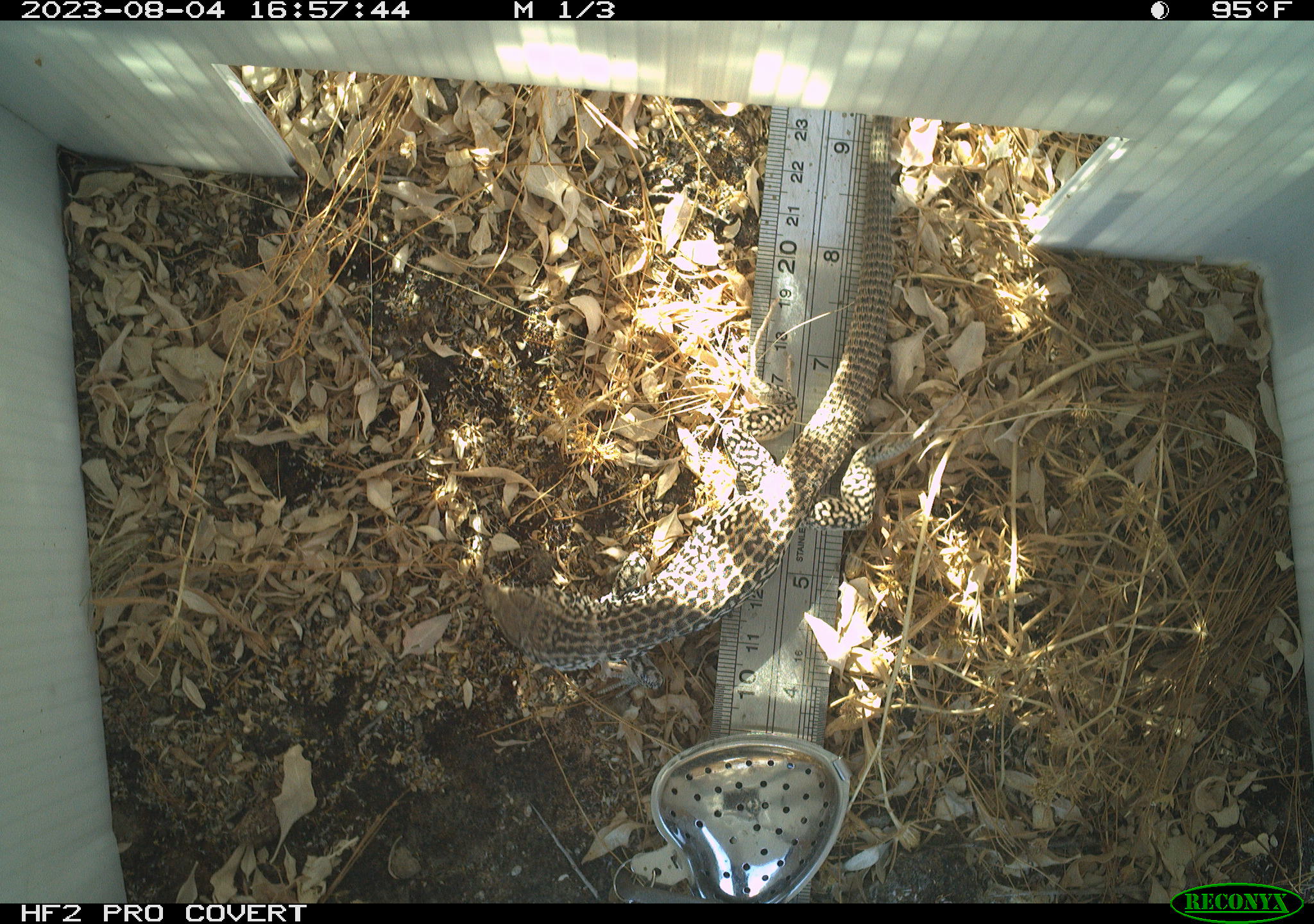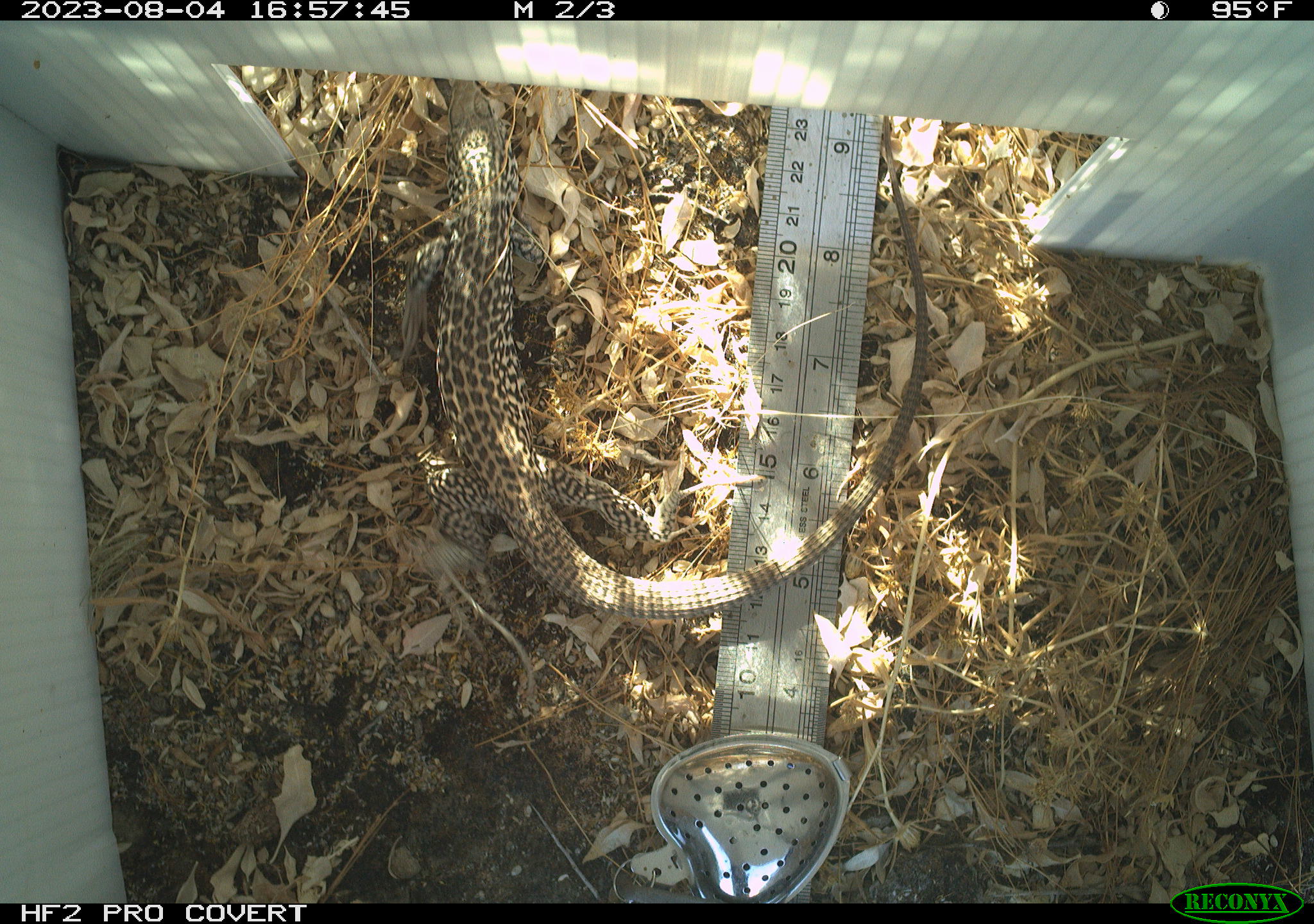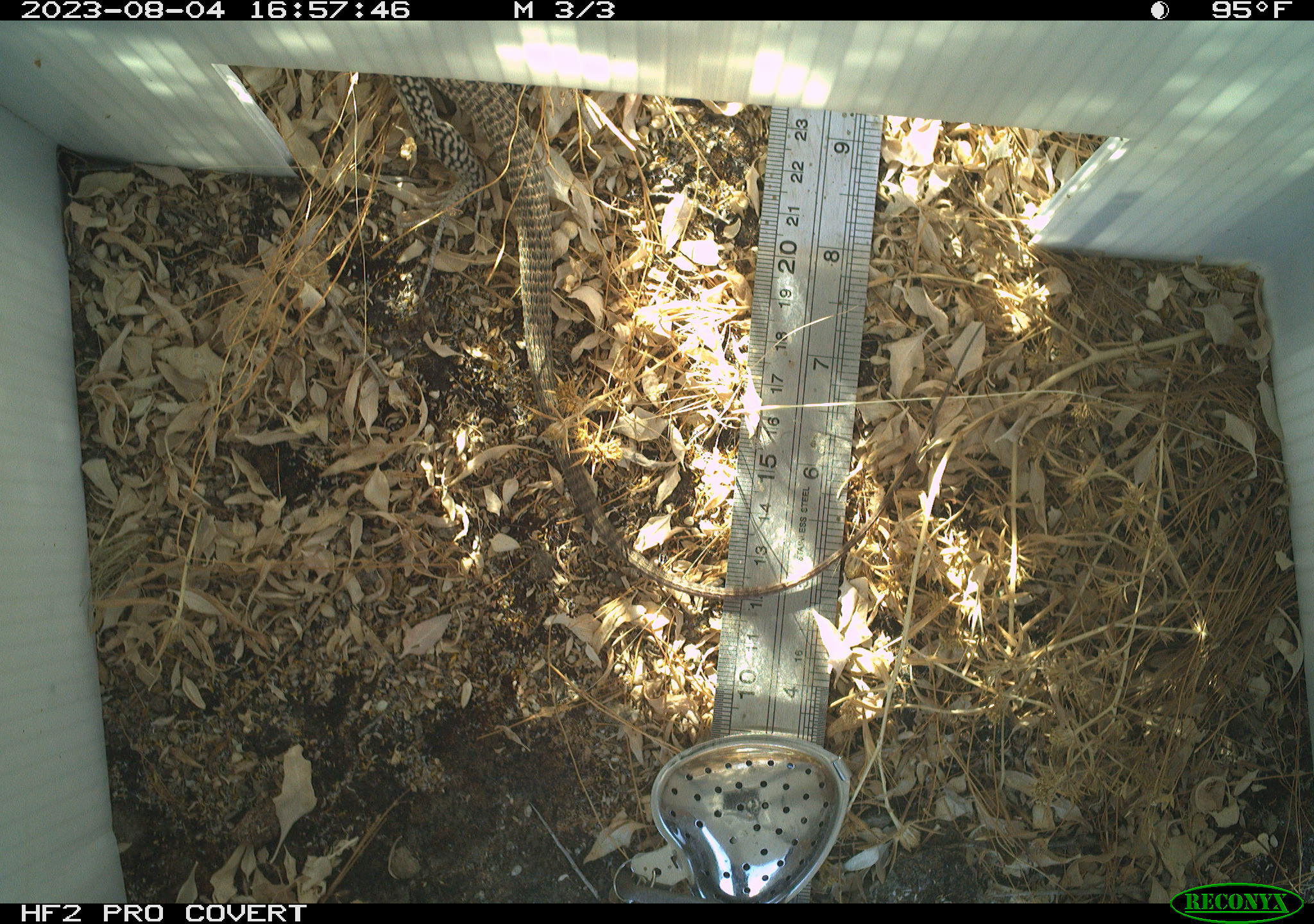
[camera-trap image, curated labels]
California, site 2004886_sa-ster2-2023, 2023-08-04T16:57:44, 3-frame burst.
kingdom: Animalia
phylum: Chordata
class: Reptilia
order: Squamata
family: Teiidae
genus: Aspidoscelis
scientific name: Aspidoscelis tigris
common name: western whiptail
Western whiptail (Aspidoscelis tigris).